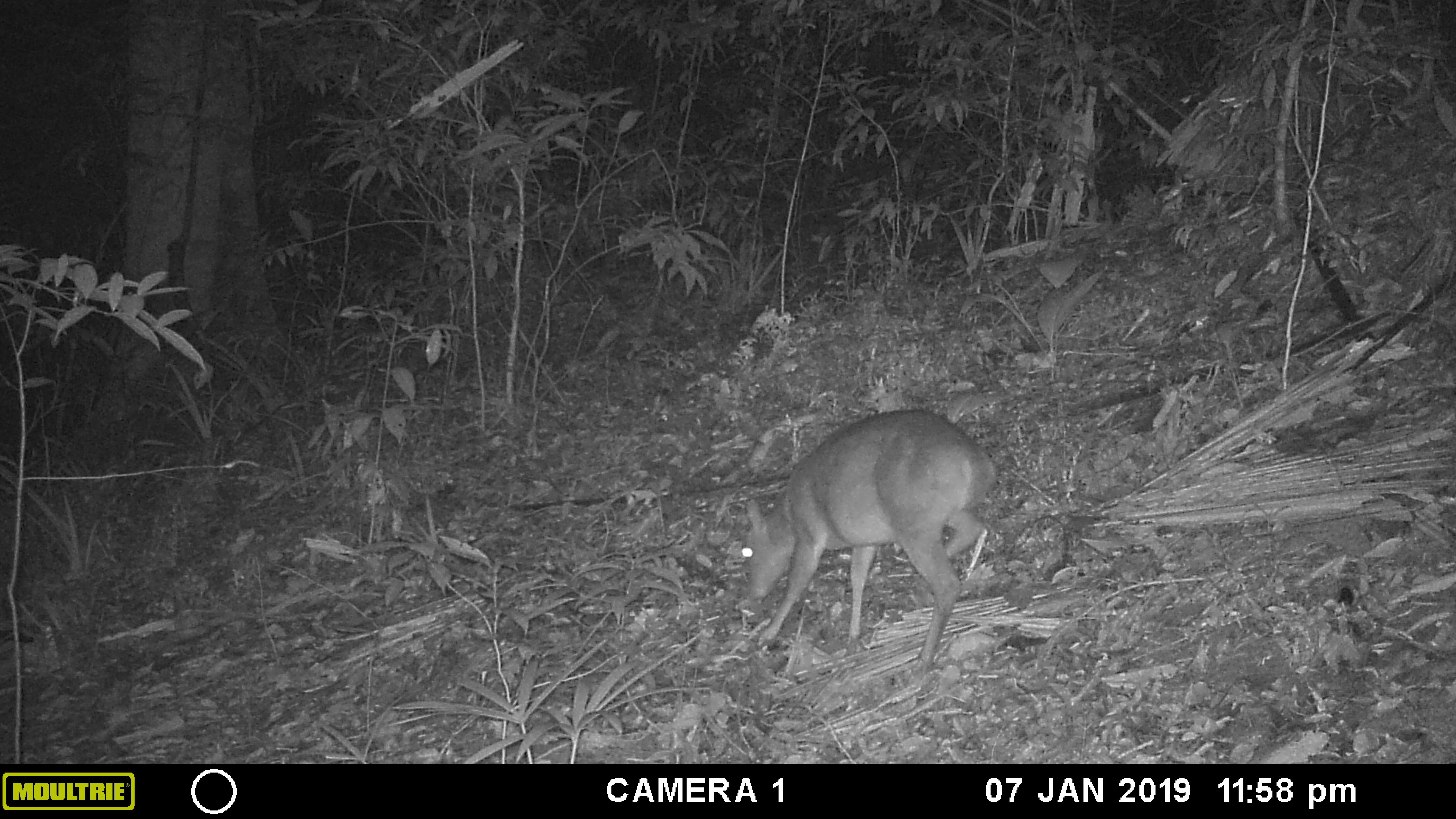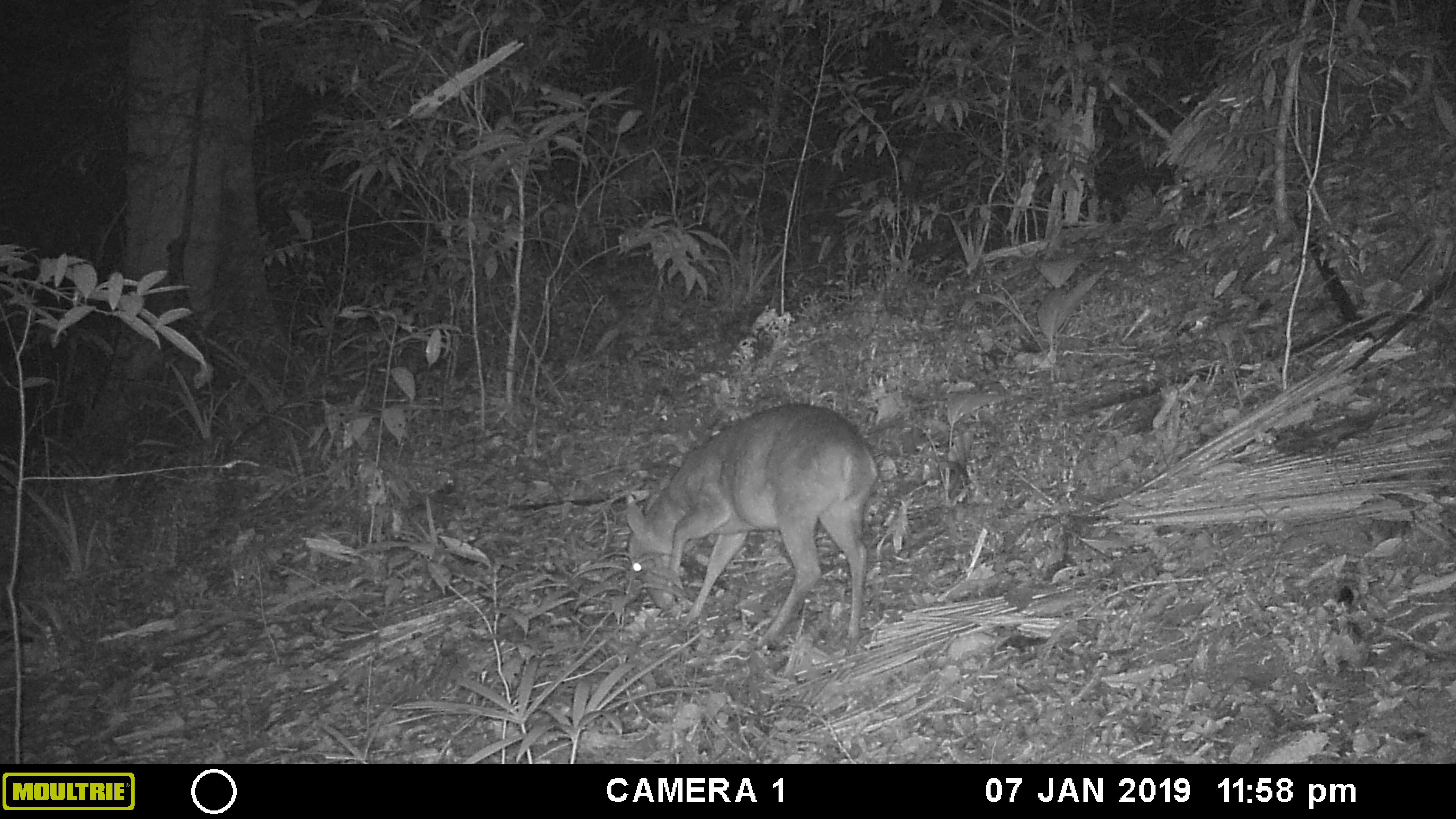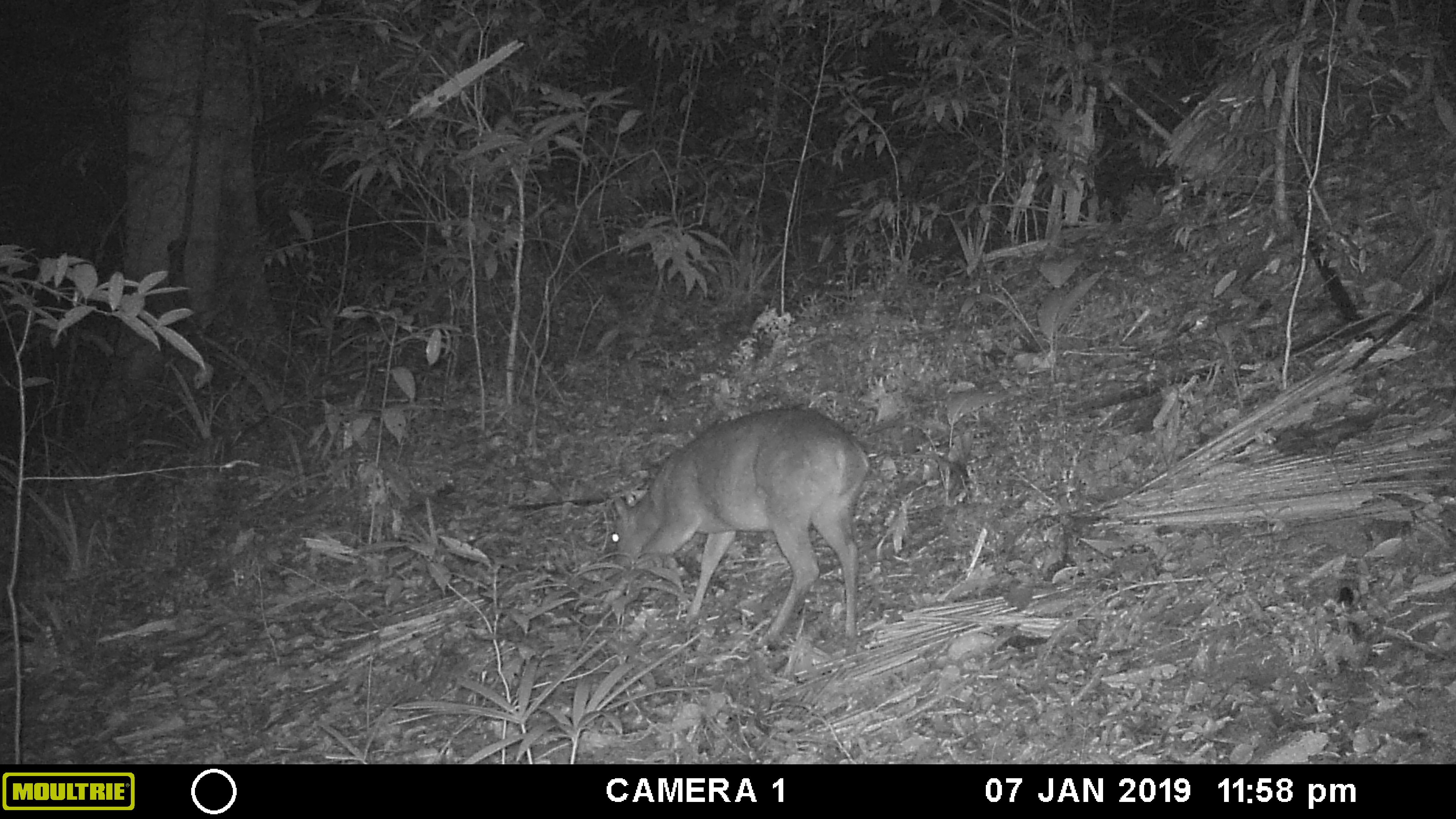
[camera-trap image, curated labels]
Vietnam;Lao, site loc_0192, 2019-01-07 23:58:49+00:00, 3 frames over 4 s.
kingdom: Animalia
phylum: Chordata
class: Mammalia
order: Artiodactyla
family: Cervidae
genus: Muntiacus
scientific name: Muntiacus vuquangensis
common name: large-antlered muntjac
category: large antlered muntjac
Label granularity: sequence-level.